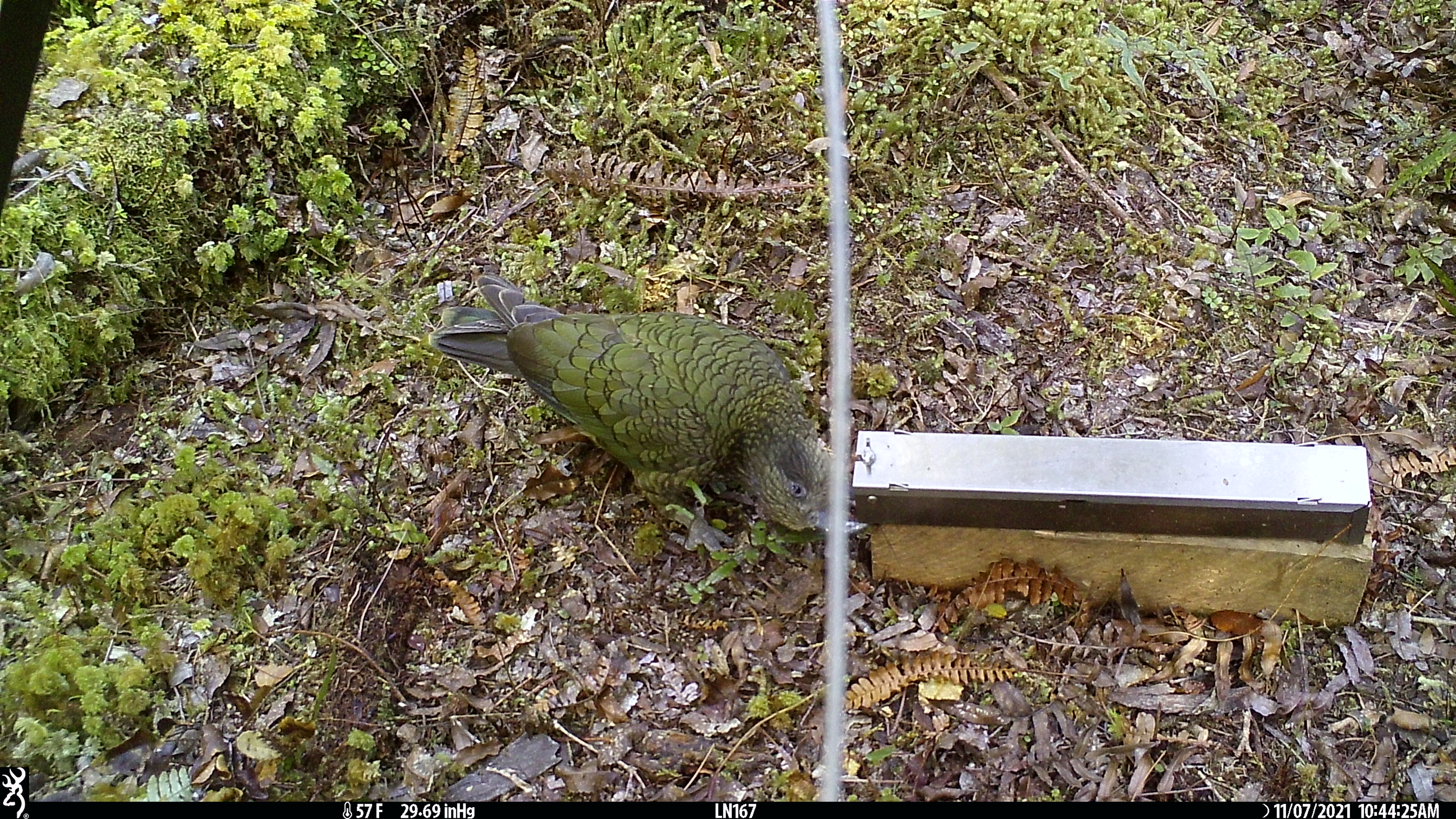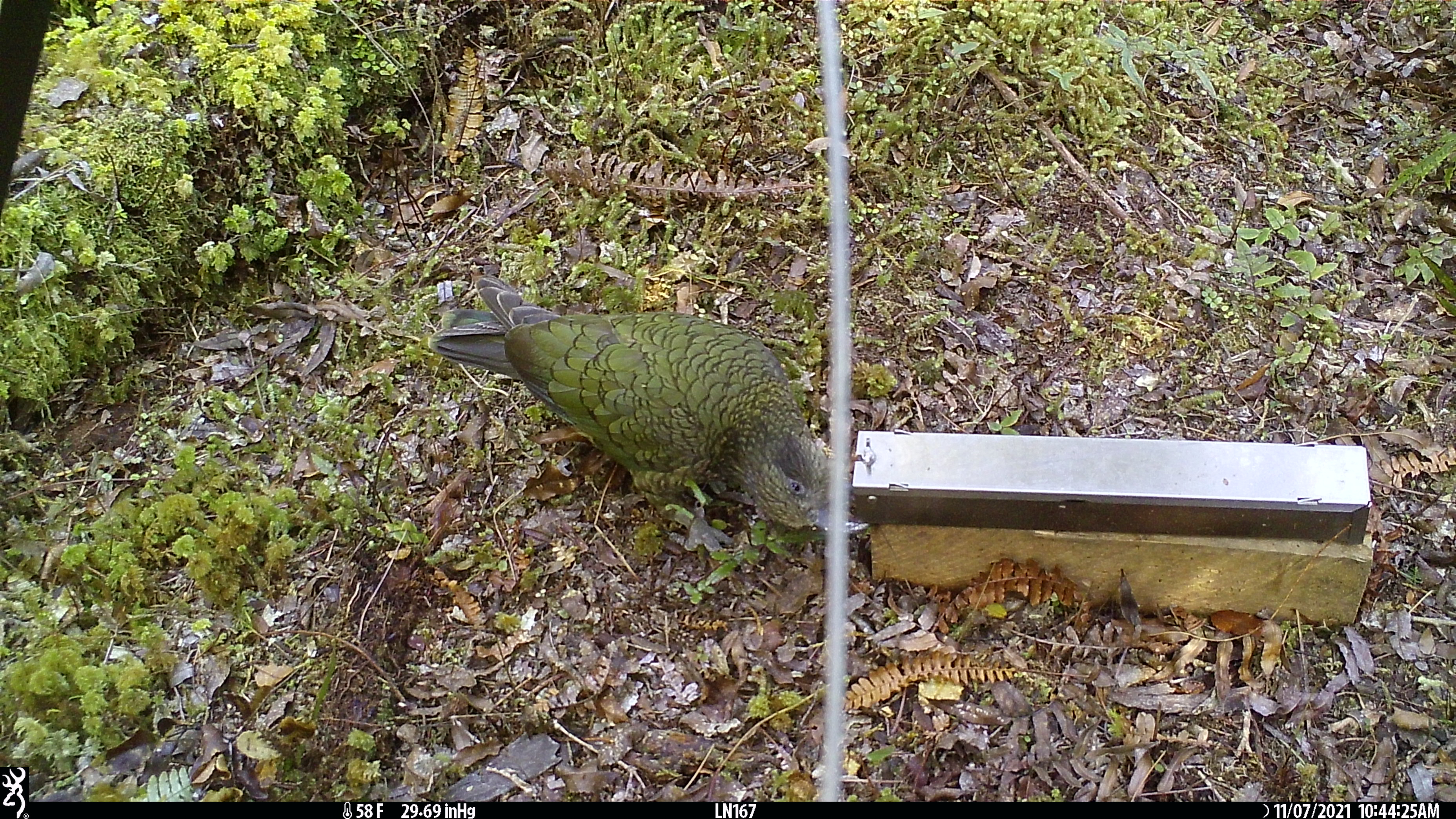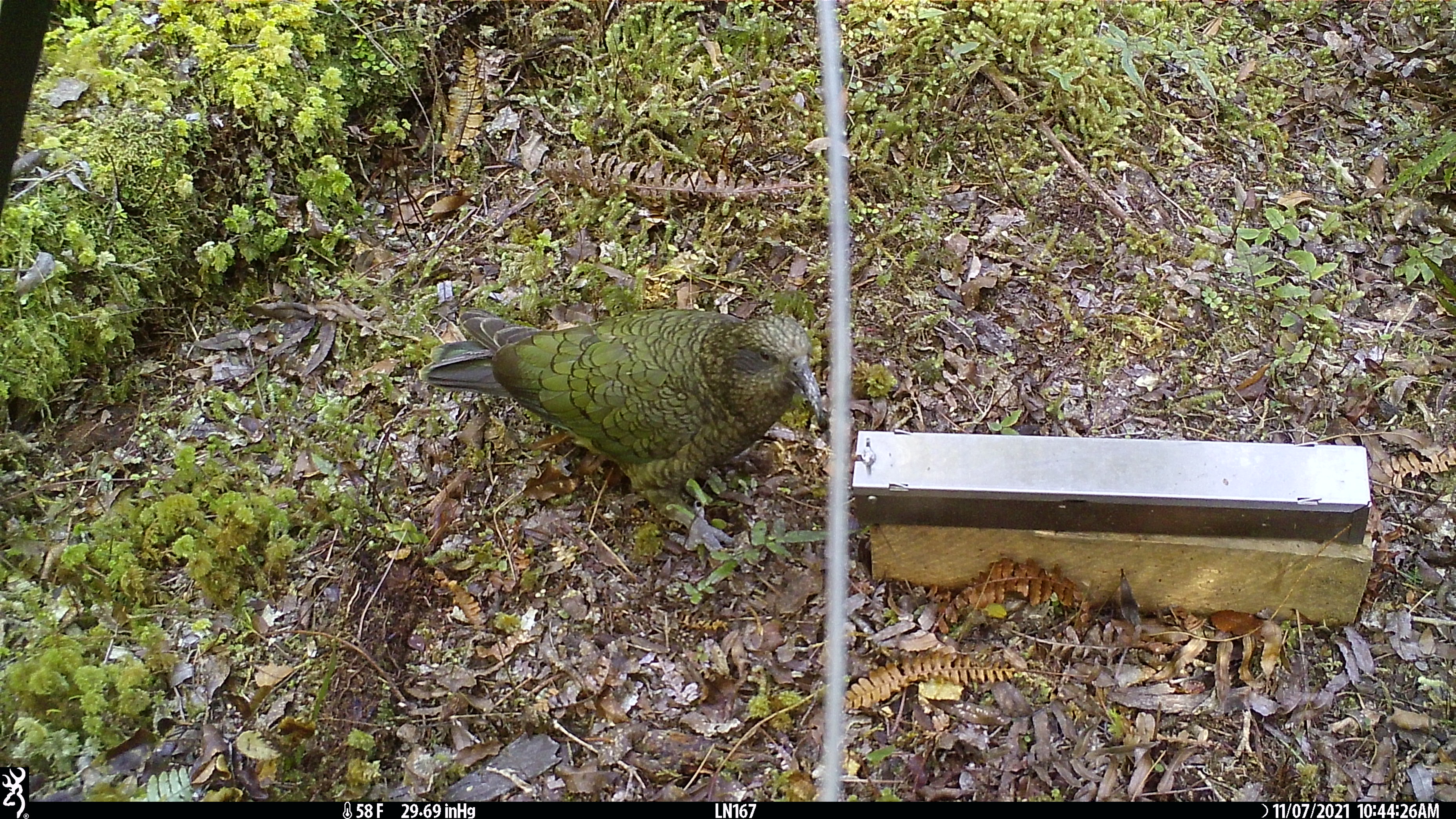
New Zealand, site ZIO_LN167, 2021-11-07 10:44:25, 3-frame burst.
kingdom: Animalia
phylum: Chordata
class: Aves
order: Psittaciformes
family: Strigopidae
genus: Nestor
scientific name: Nestor notabilis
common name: kea